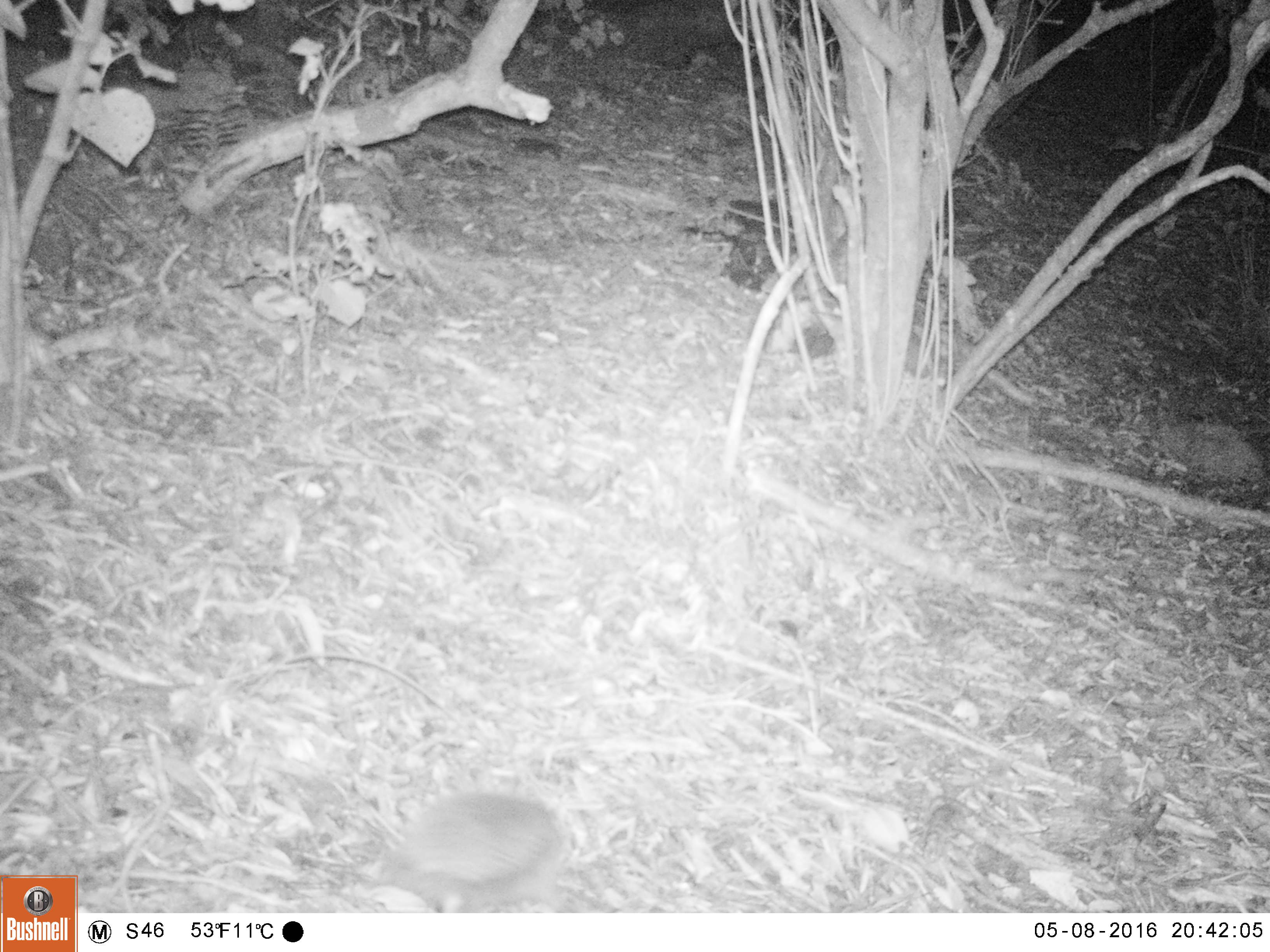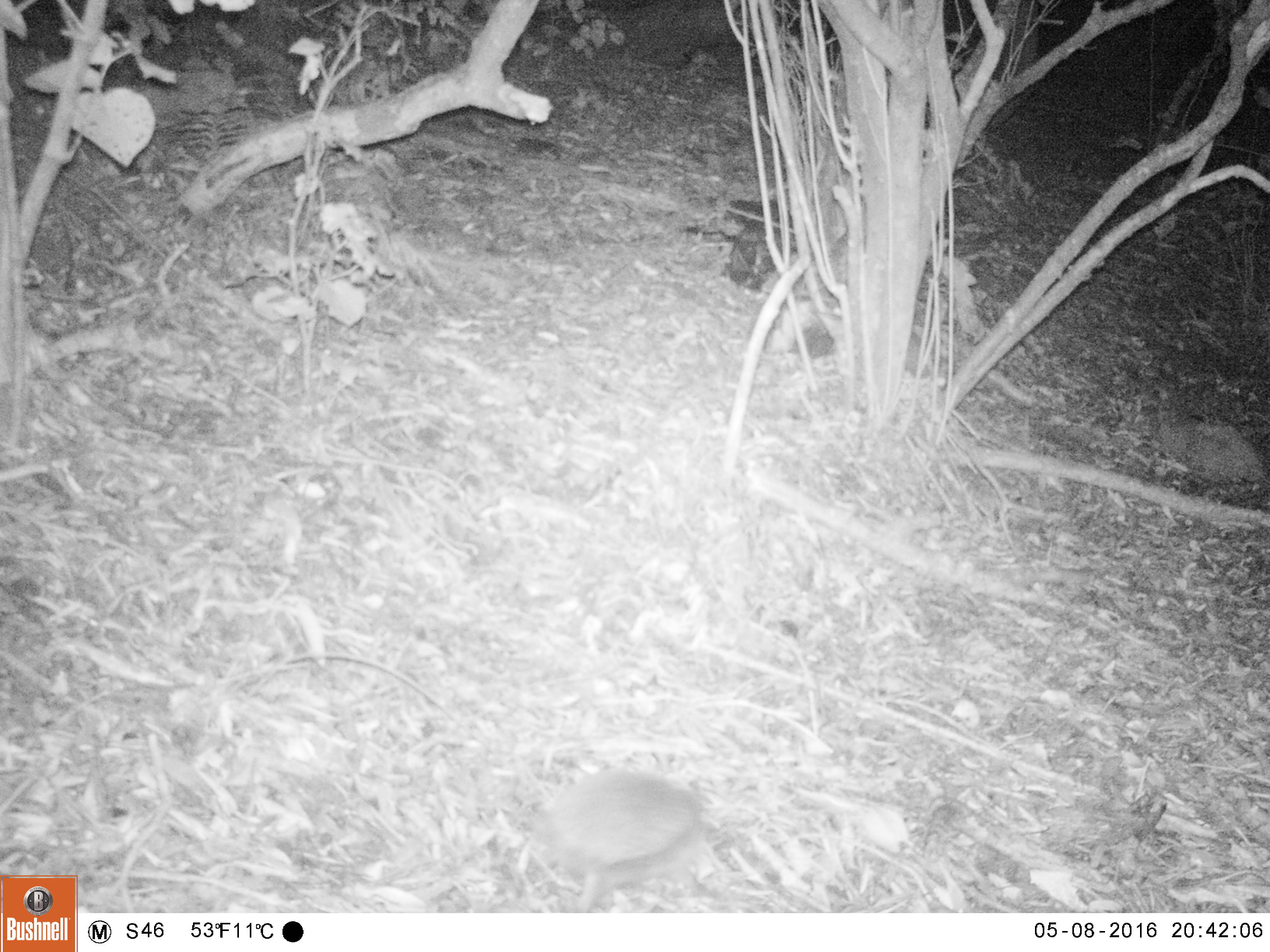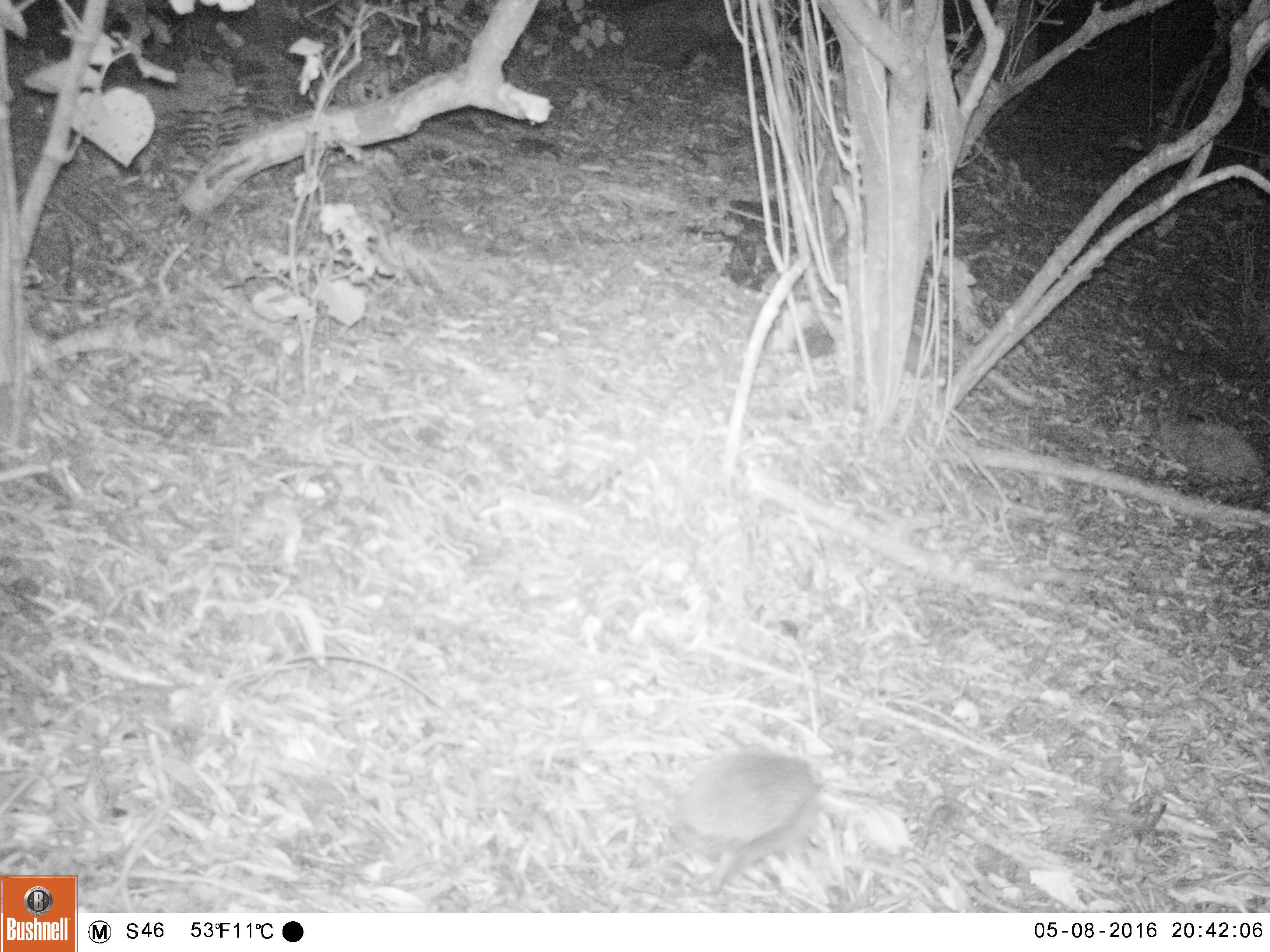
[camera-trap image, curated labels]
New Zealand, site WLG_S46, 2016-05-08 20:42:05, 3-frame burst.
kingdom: Animalia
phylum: Chordata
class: Mammalia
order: Eulipotyphla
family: Erinaceidae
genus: Erinaceus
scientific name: Erinaceus europaeus europaeus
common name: european hedgehog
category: hedgehog